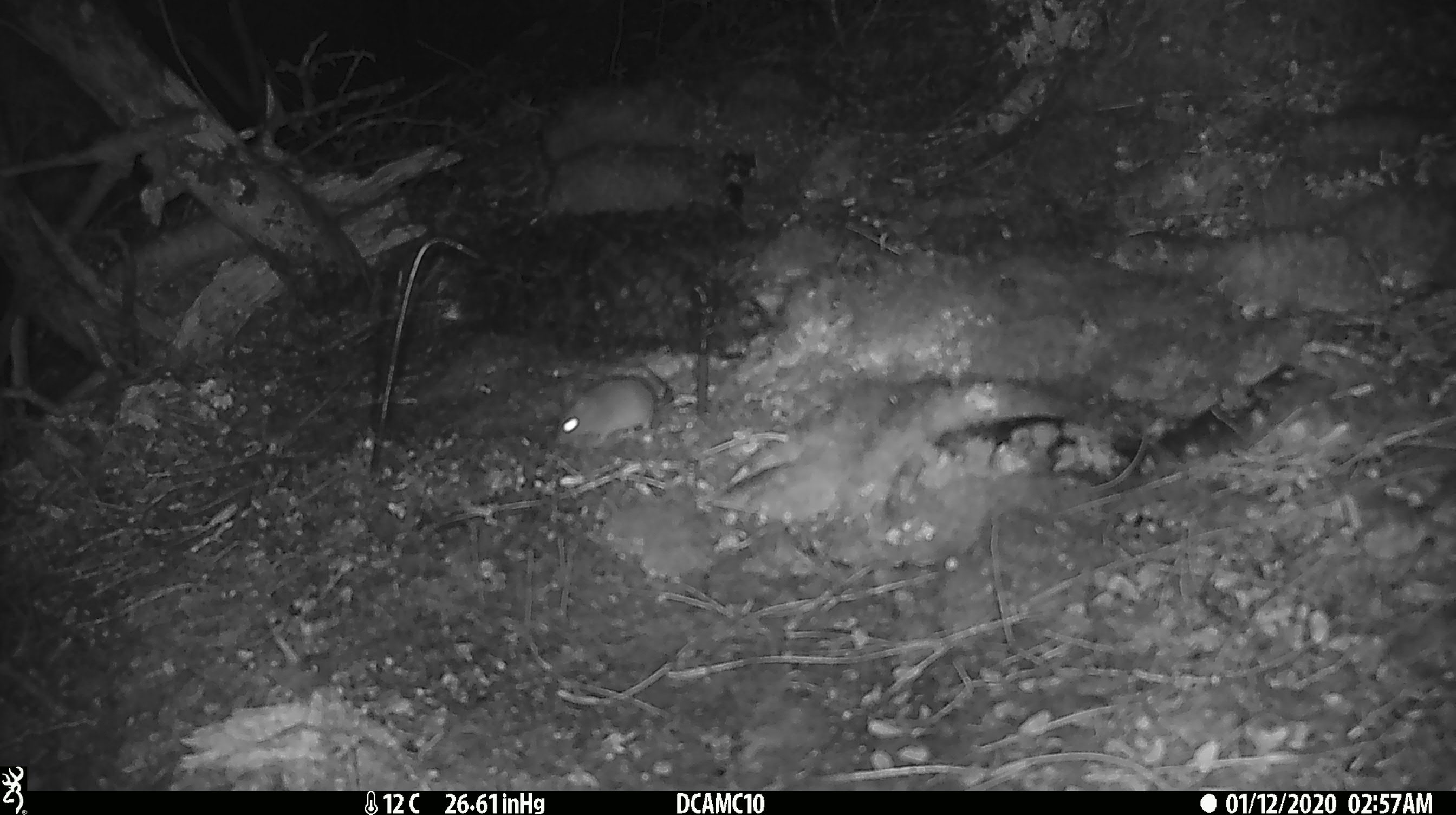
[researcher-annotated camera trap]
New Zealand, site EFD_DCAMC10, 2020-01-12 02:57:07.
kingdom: Animalia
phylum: Chordata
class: Mammalia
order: Rodentia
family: Muridae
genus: Mus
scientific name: Mus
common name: mouse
Mouse (Mus).